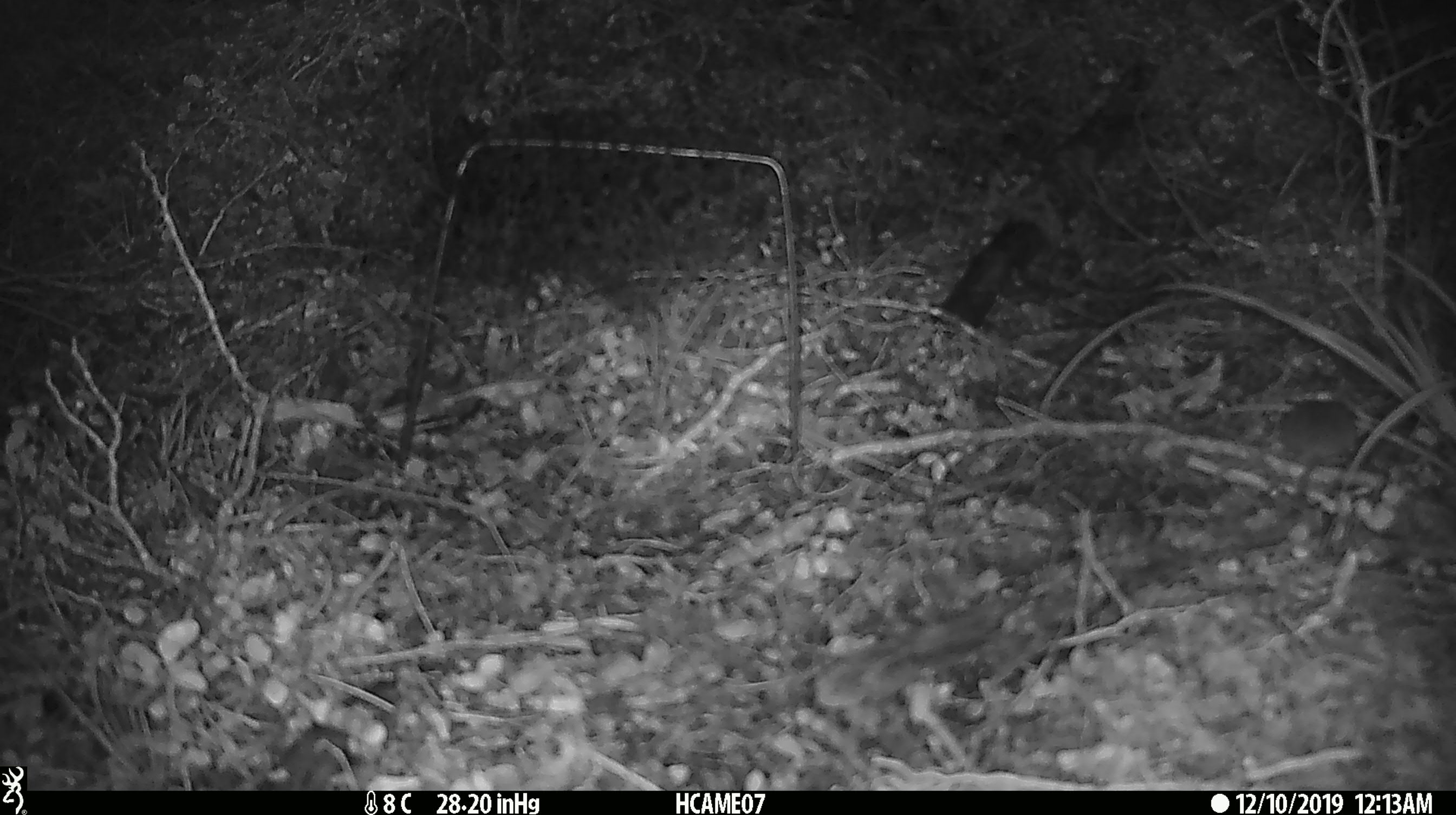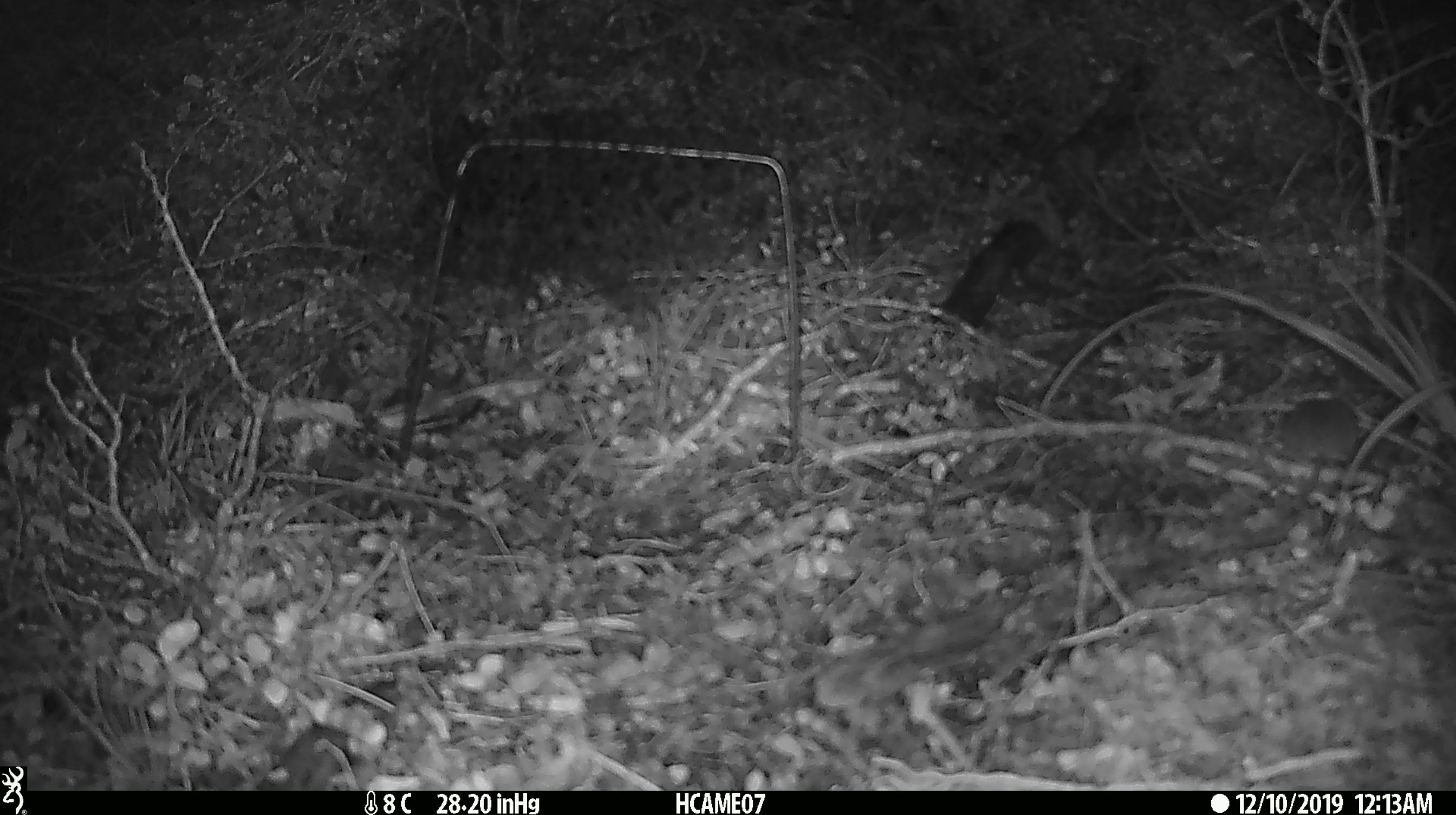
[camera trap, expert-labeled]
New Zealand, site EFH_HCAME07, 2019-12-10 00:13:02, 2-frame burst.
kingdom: Animalia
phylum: Chordata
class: Mammalia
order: Rodentia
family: Muridae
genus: Mus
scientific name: Mus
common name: mouse